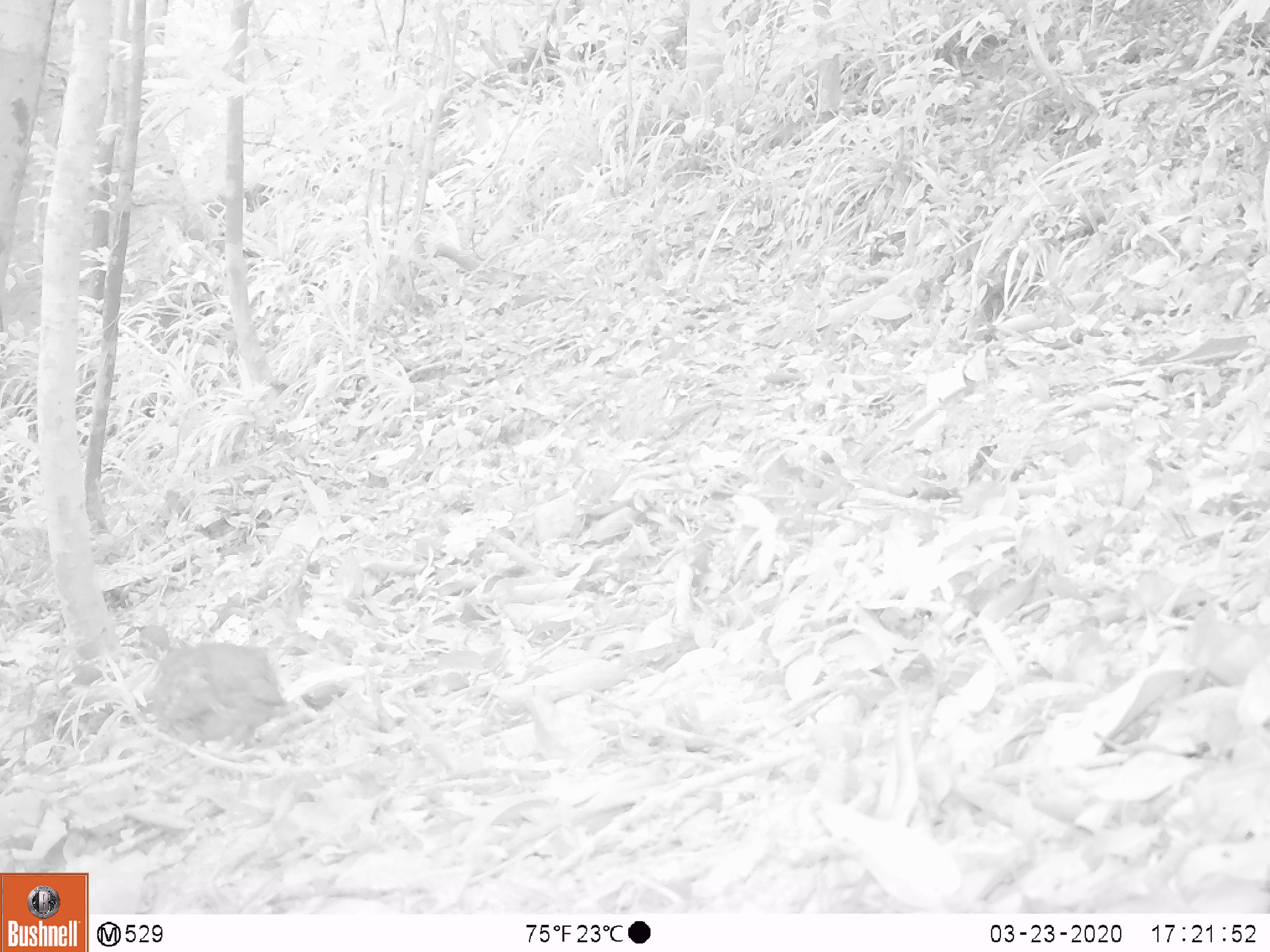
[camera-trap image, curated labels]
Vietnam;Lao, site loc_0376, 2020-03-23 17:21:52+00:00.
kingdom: Animalia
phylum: Chordata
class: Aves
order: Galliformes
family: Phasianidae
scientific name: Phasianidae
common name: partridge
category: unidentified partridge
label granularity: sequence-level